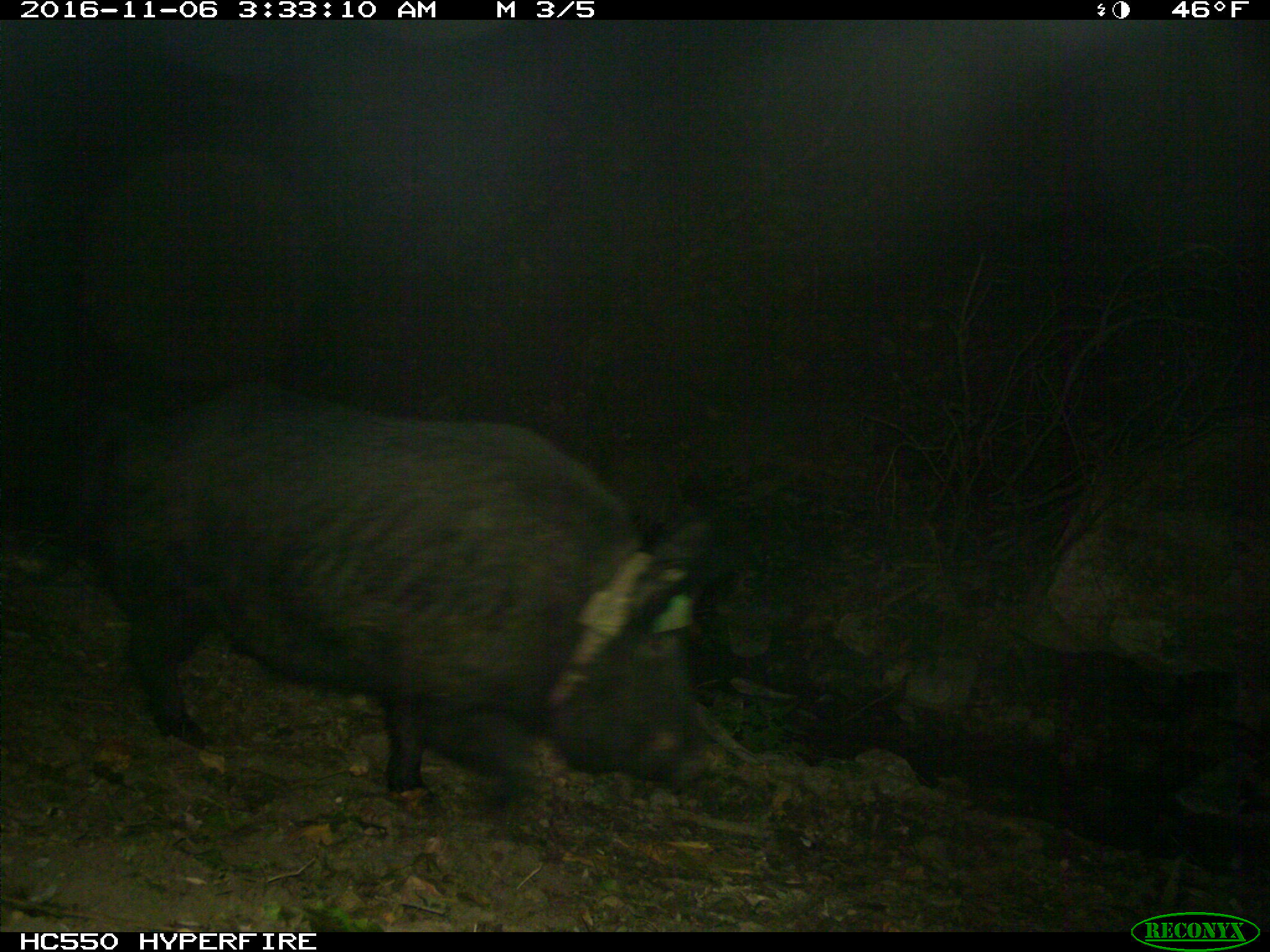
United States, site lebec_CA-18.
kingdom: Animalia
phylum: Chordata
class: Mammalia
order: Artiodactyla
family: Suidae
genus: Sus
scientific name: Sus scrofa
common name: wild boar